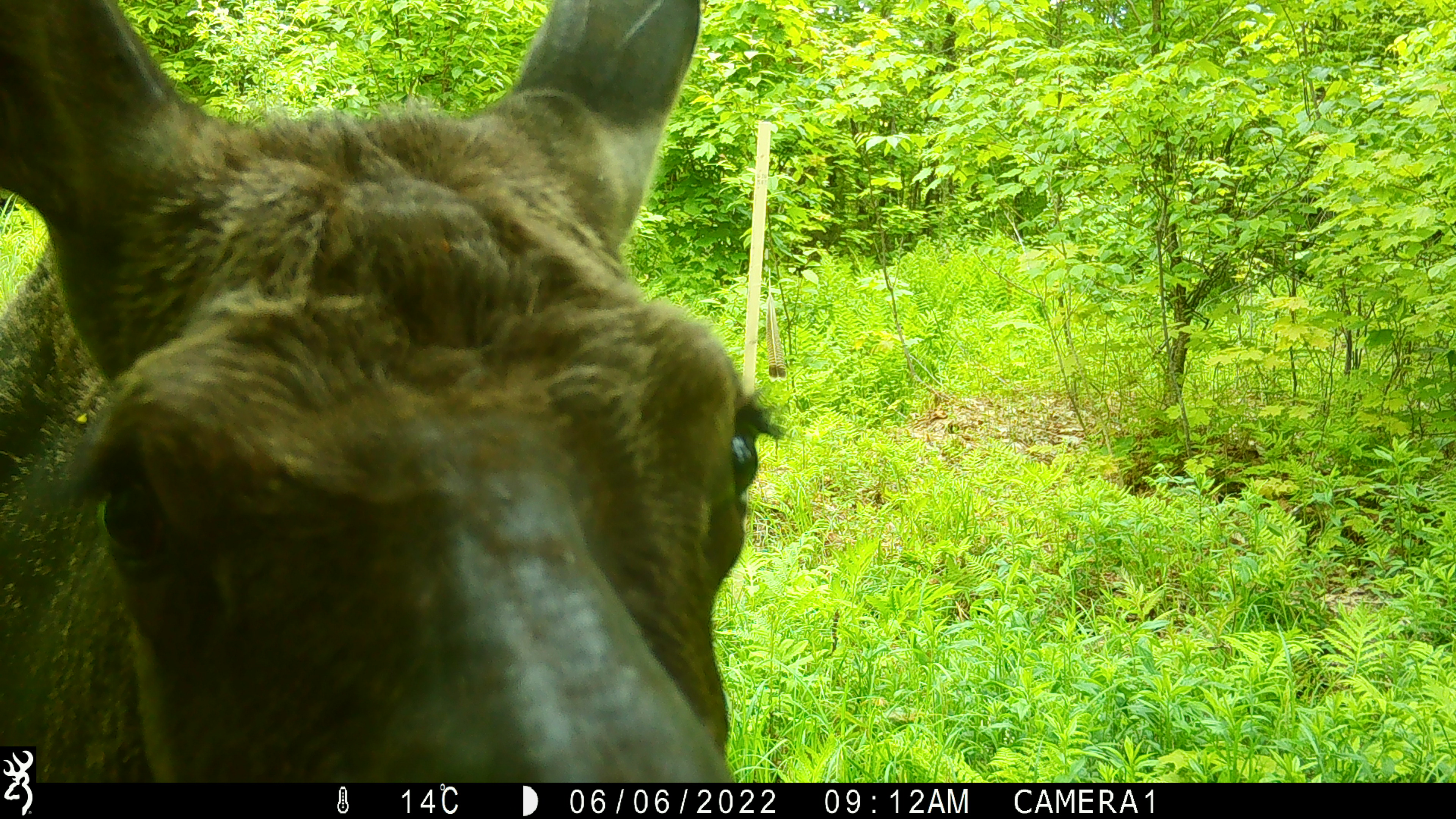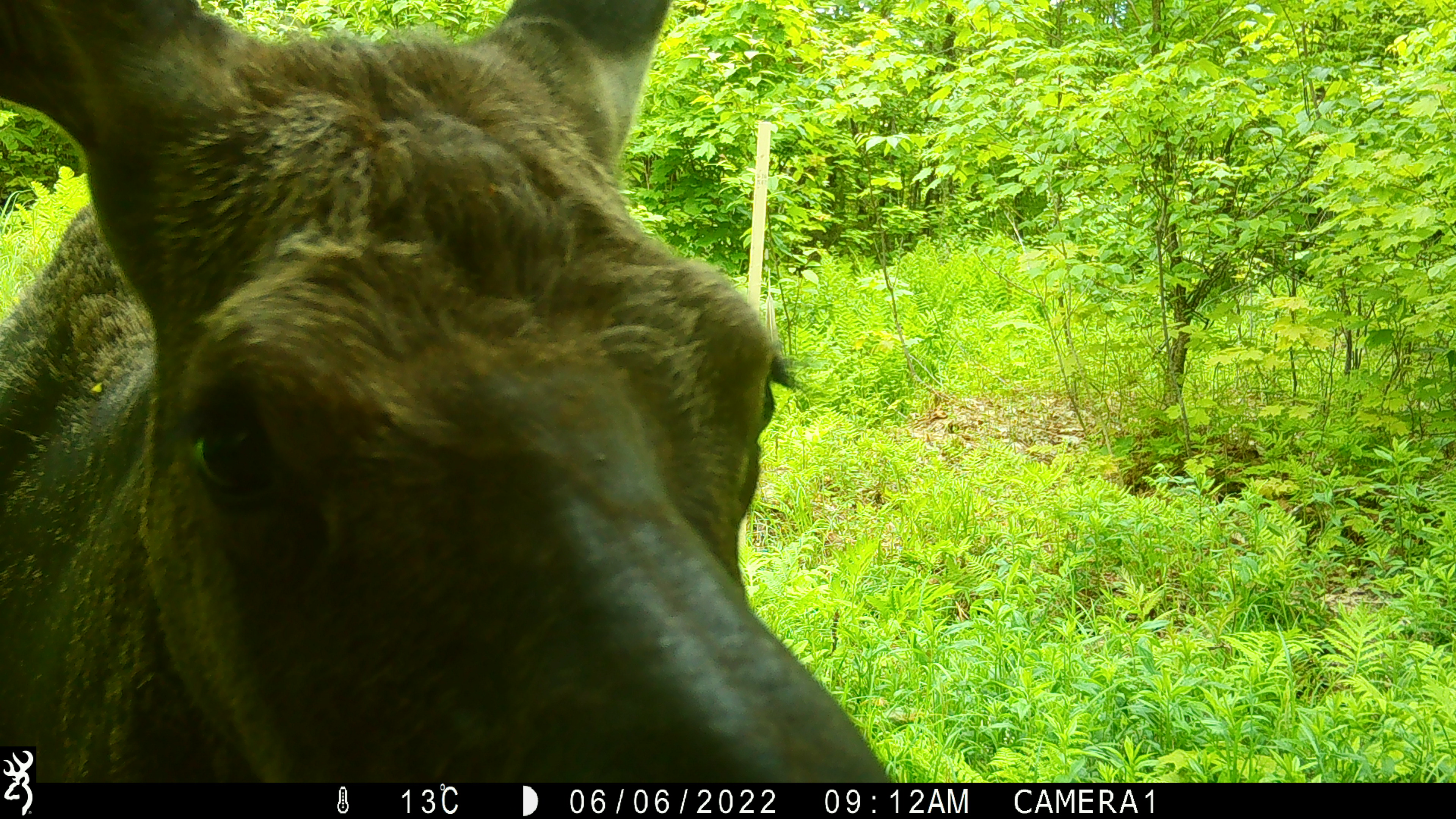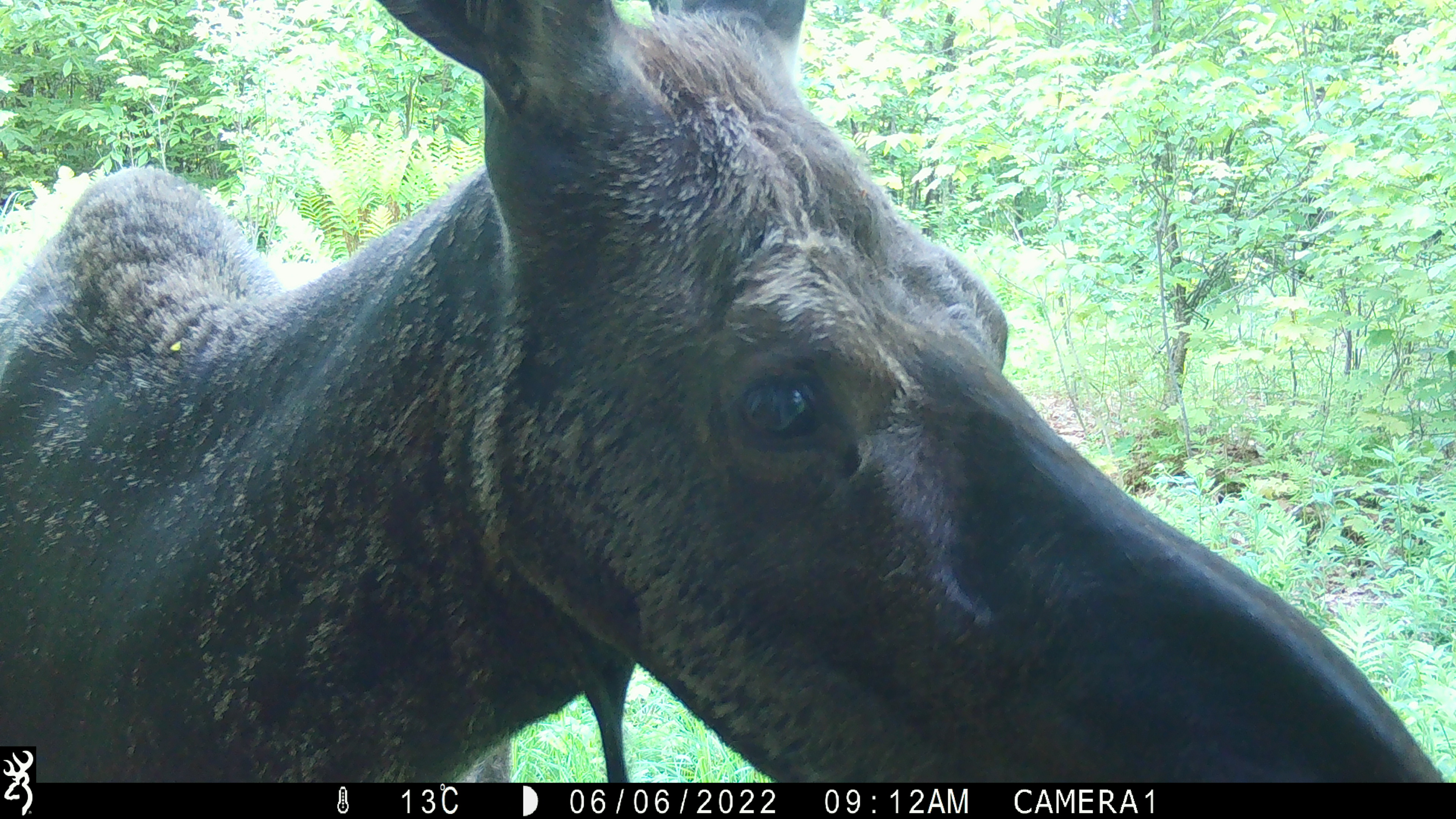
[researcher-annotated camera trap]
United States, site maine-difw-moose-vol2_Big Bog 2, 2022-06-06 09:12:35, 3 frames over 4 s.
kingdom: Animalia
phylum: Chordata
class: Mammalia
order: Artiodactyla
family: Cervidae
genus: Alces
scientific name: Alces alces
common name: moose